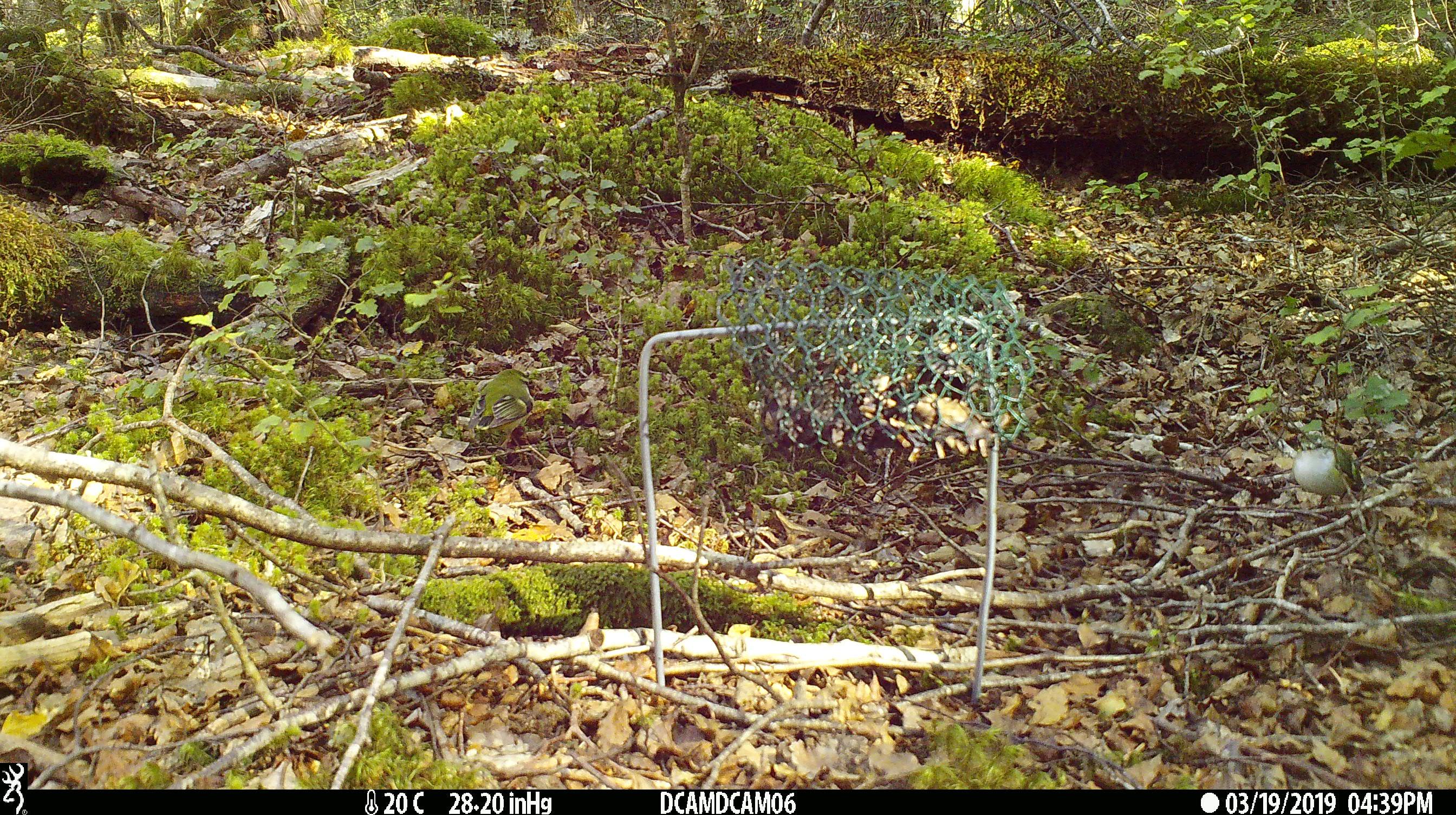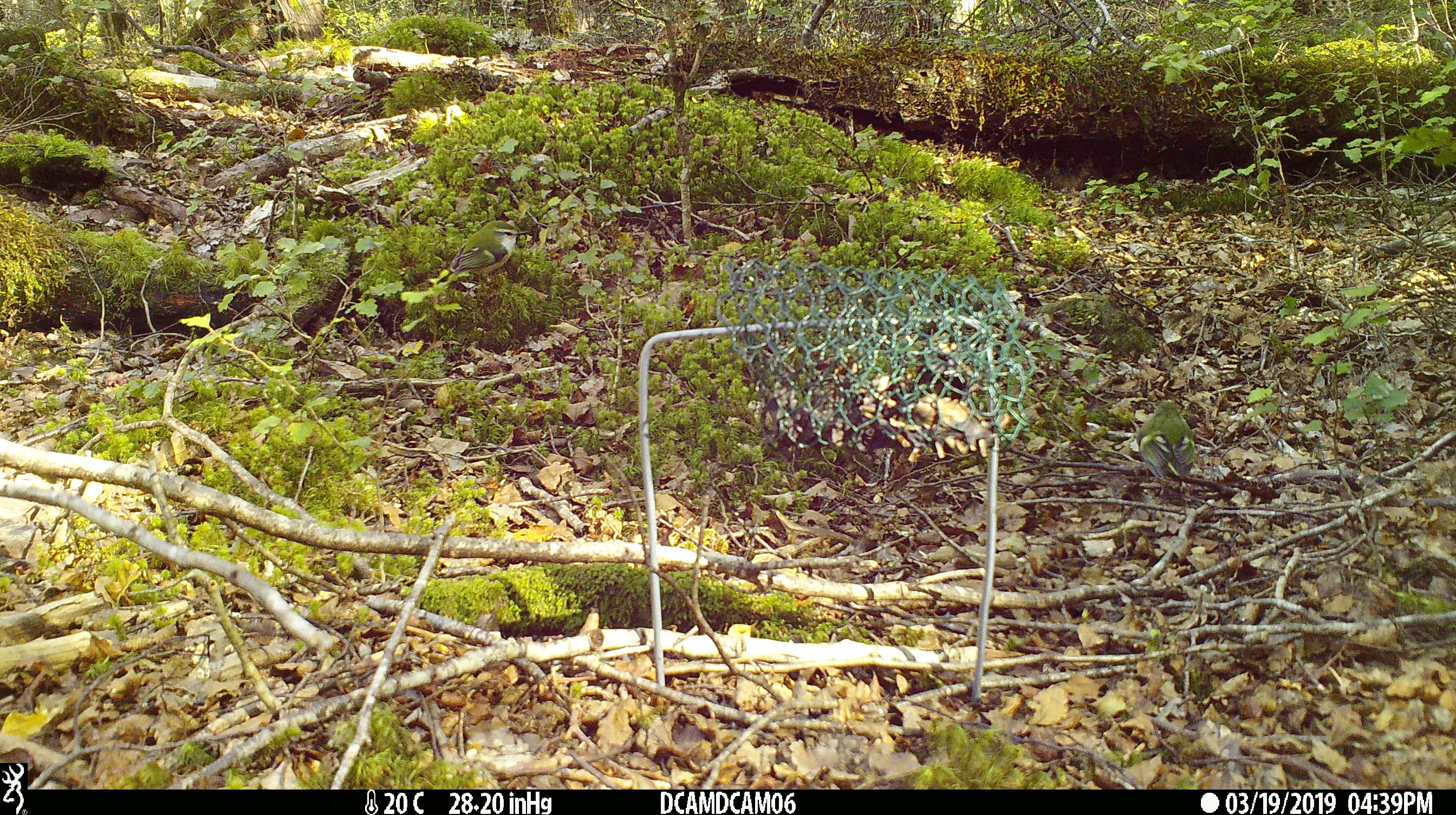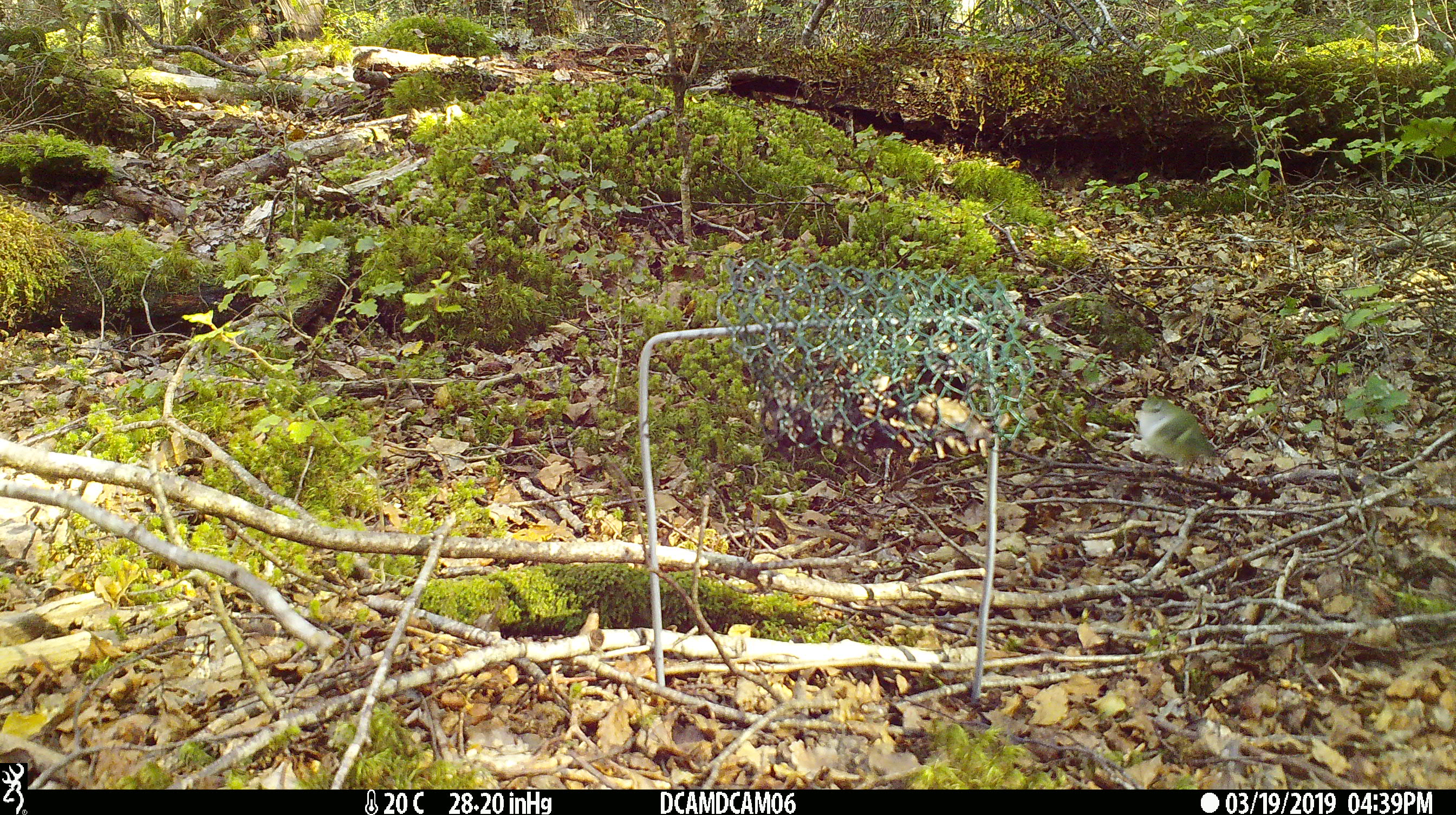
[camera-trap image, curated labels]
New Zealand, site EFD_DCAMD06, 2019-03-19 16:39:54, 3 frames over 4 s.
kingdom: Animalia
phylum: Chordata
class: Aves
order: Passeriformes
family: Acanthisittidae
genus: Acanthisitta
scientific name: Acanthisitta chloris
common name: rifleman